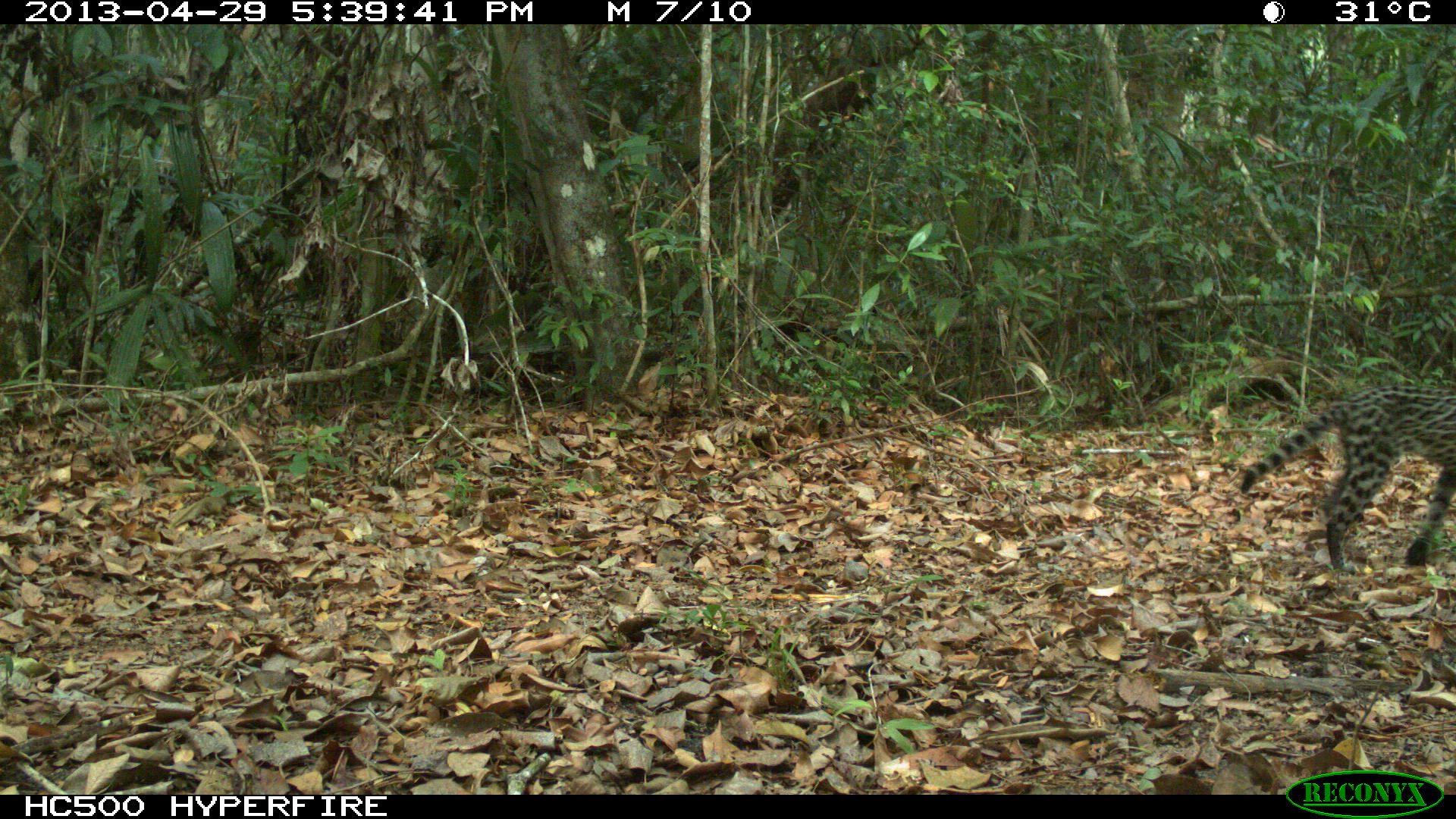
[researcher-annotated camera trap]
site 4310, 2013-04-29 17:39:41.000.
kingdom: Animalia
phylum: Chordata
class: Mammalia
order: Carnivora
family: Felidae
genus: Leopardus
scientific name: Leopardus pardalis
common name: ocelot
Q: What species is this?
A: Leopardus pardalis (ocelot).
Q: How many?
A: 1.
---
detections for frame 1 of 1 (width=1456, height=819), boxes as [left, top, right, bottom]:
leopardus pardalis: [1239, 385, 1455, 572]